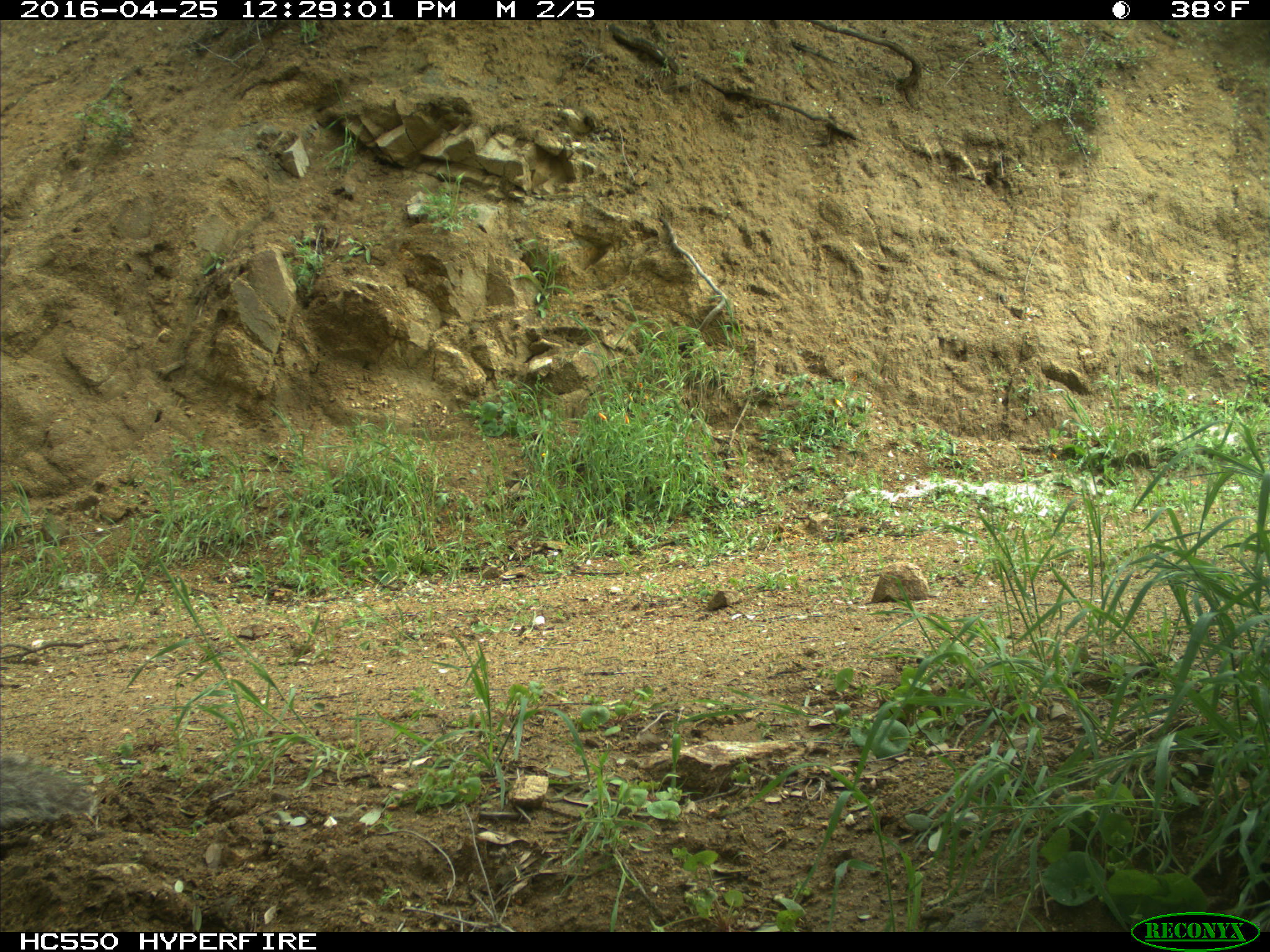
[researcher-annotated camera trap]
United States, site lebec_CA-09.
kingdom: Animalia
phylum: Chordata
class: Mammalia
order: Rodentia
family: Sciuridae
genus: Sciurus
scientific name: Sciurus carolinensis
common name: eastern gray squirrel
Sciurus carolinensis (eastern gray squirrel).